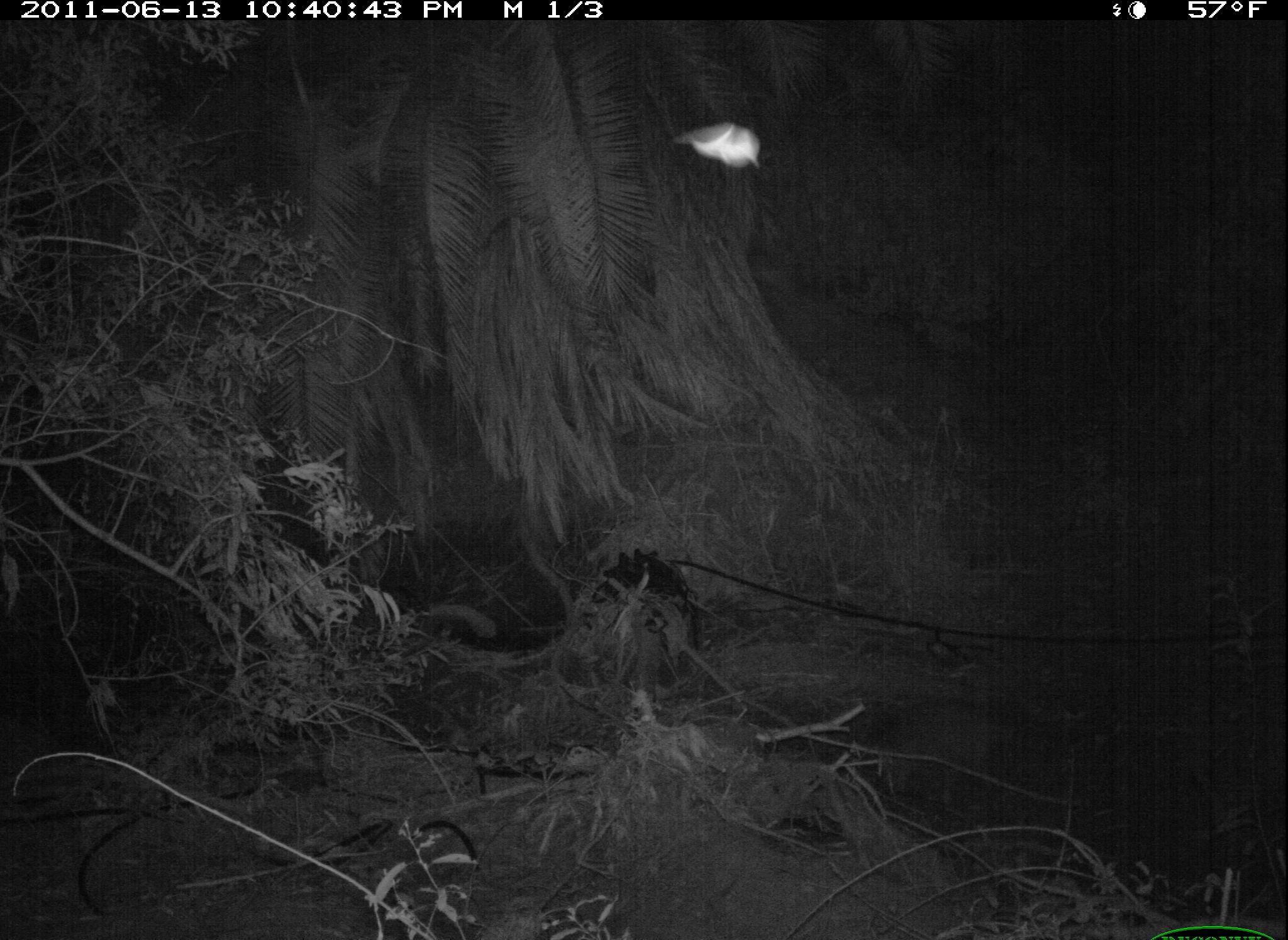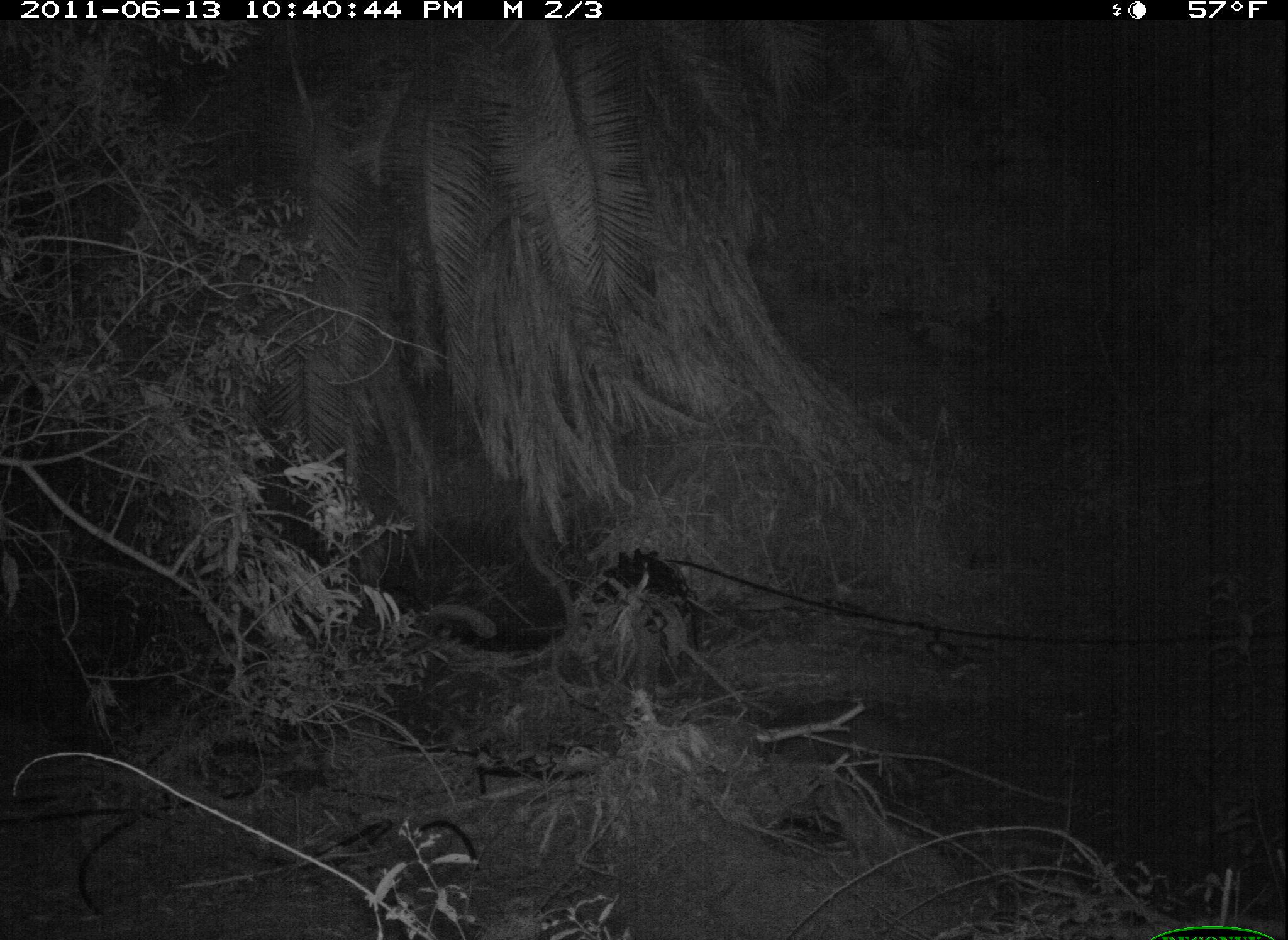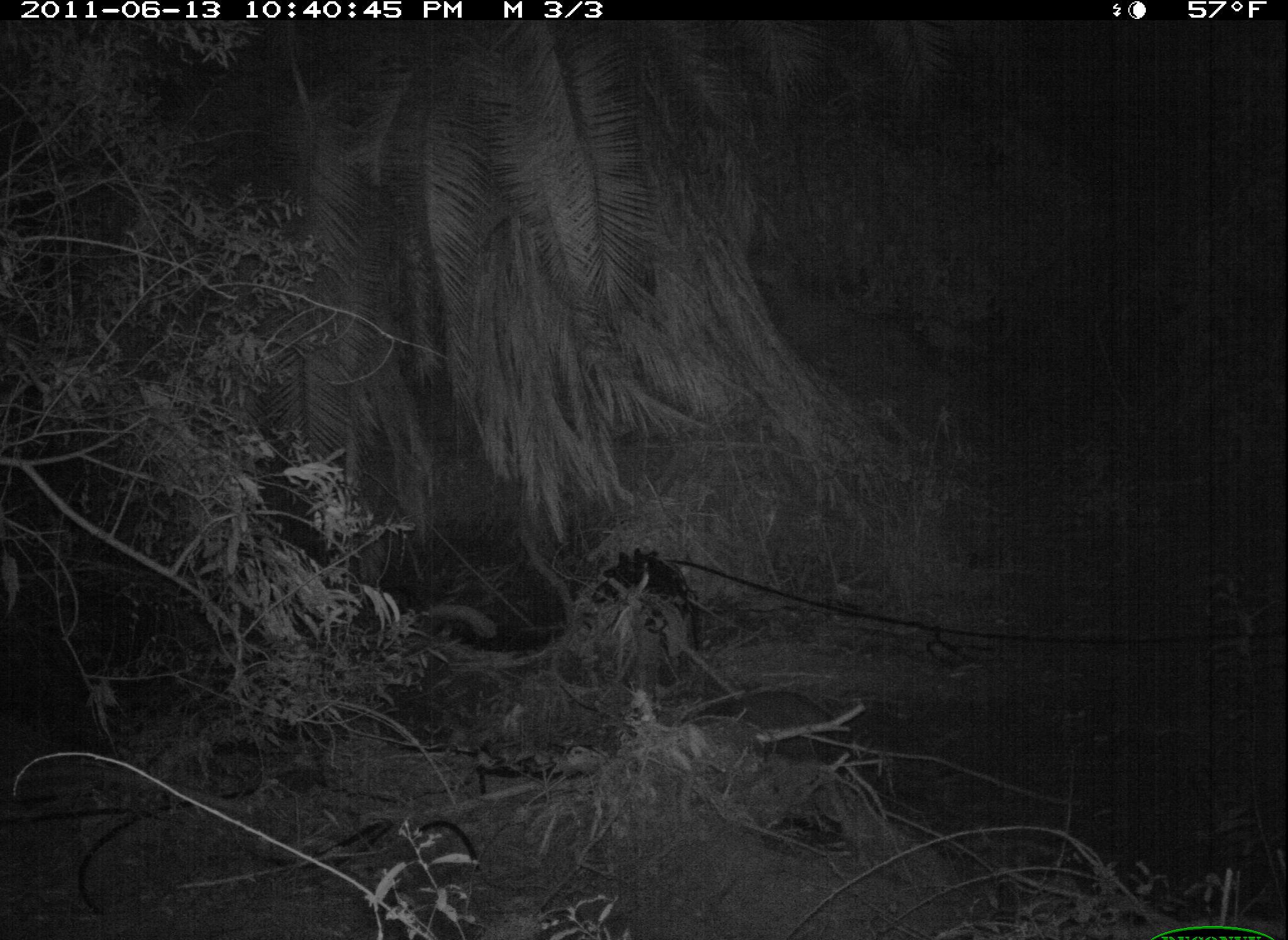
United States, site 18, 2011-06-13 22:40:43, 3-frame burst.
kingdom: Animalia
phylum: Chordata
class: Mammalia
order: Carnivora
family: Procyonidae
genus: Procyon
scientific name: Procyon lotor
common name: raccoon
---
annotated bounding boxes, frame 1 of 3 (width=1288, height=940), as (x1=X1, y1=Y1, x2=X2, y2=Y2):
raccoon: (x1=672, y1=121, x2=762, y2=171)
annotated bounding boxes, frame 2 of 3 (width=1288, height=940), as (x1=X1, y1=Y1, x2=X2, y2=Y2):
raccoon: (x1=765, y1=710, x2=988, y2=813)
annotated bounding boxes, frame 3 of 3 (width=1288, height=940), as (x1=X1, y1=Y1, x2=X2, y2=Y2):
raccoon: (x1=712, y1=692, x2=966, y2=769)